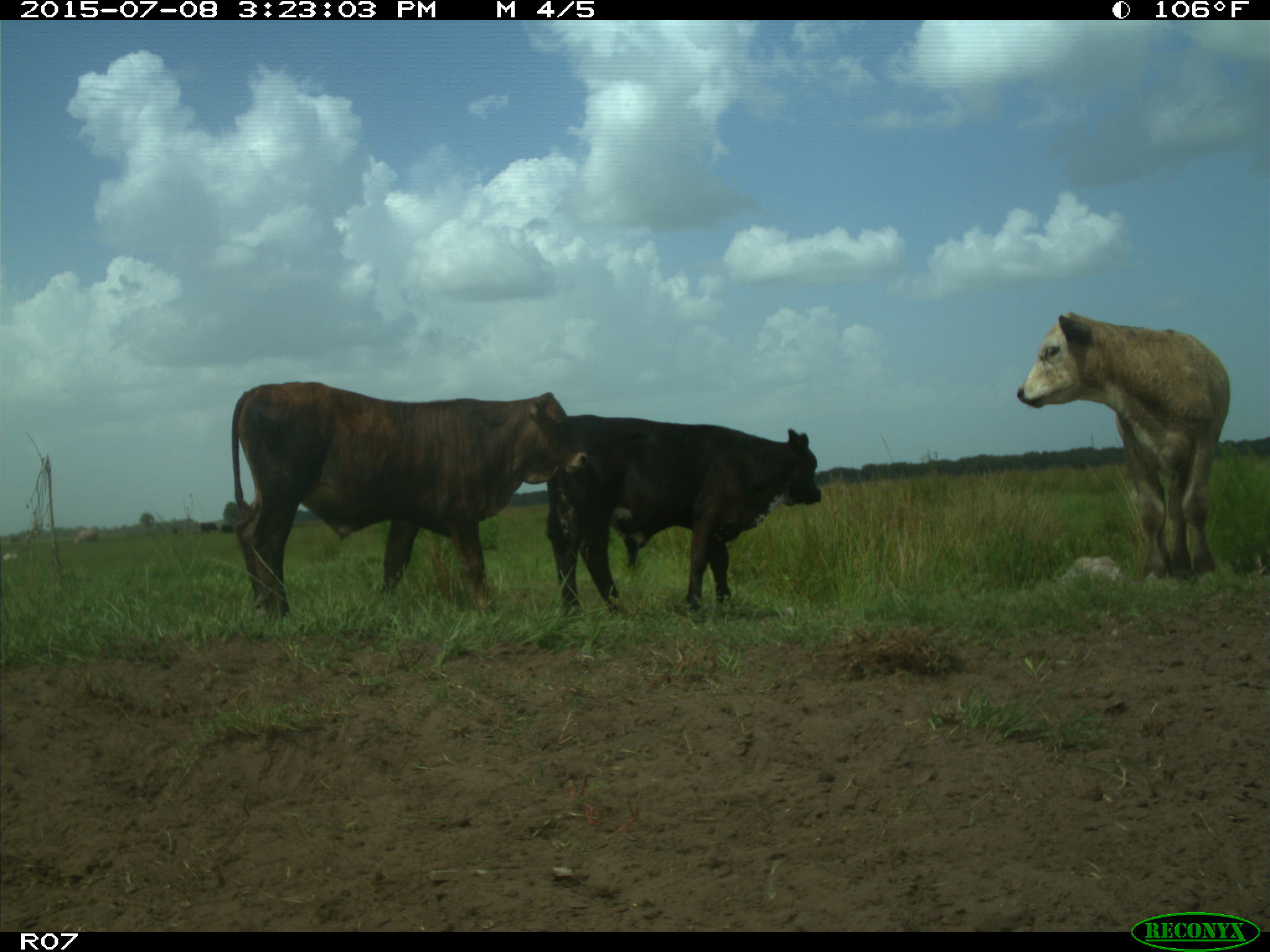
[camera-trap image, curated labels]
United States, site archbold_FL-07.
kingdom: Animalia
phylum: Chordata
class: Mammalia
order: Artiodactyla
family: Bovidae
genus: Bos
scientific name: Bos taurus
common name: domestic cow